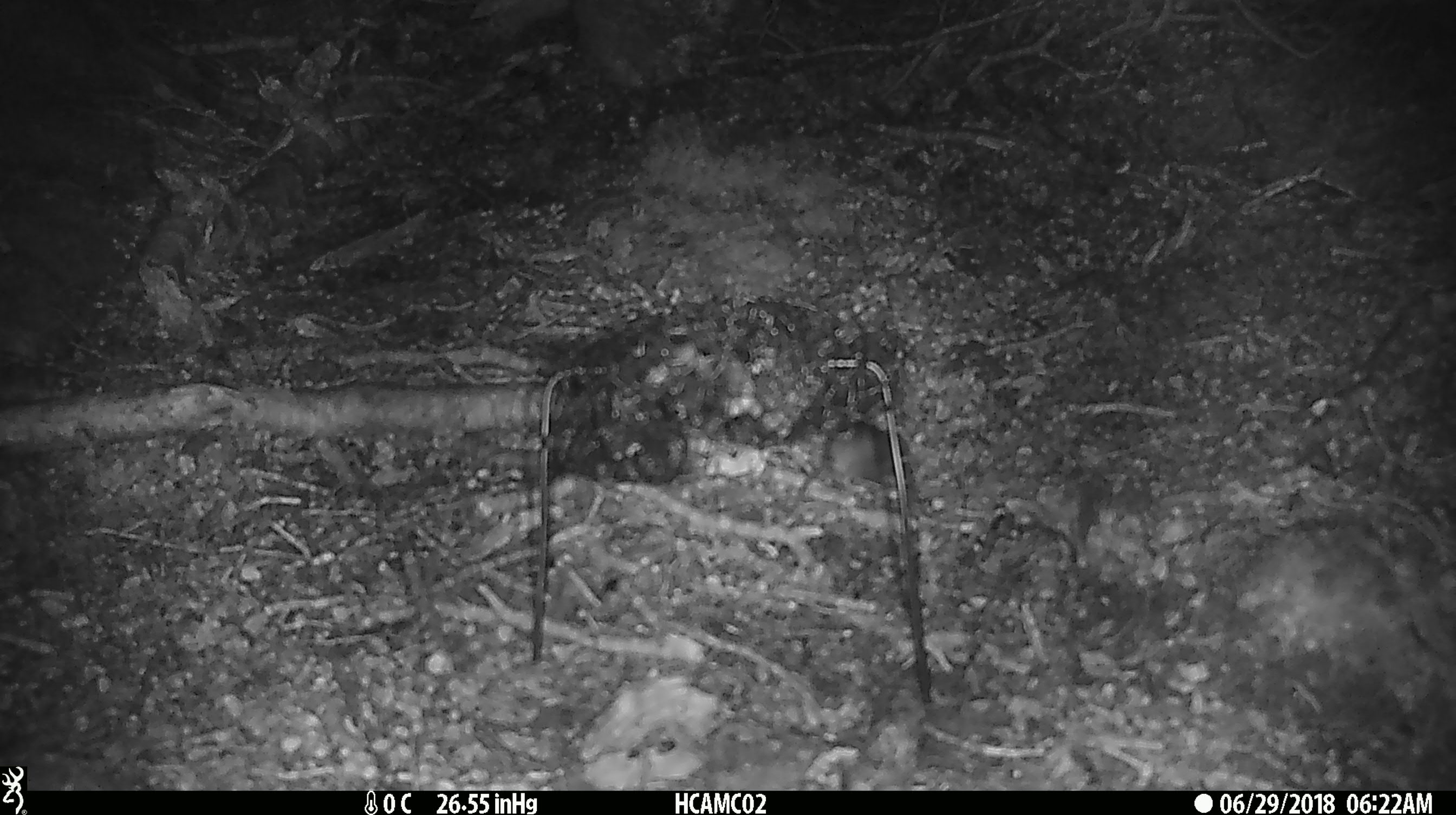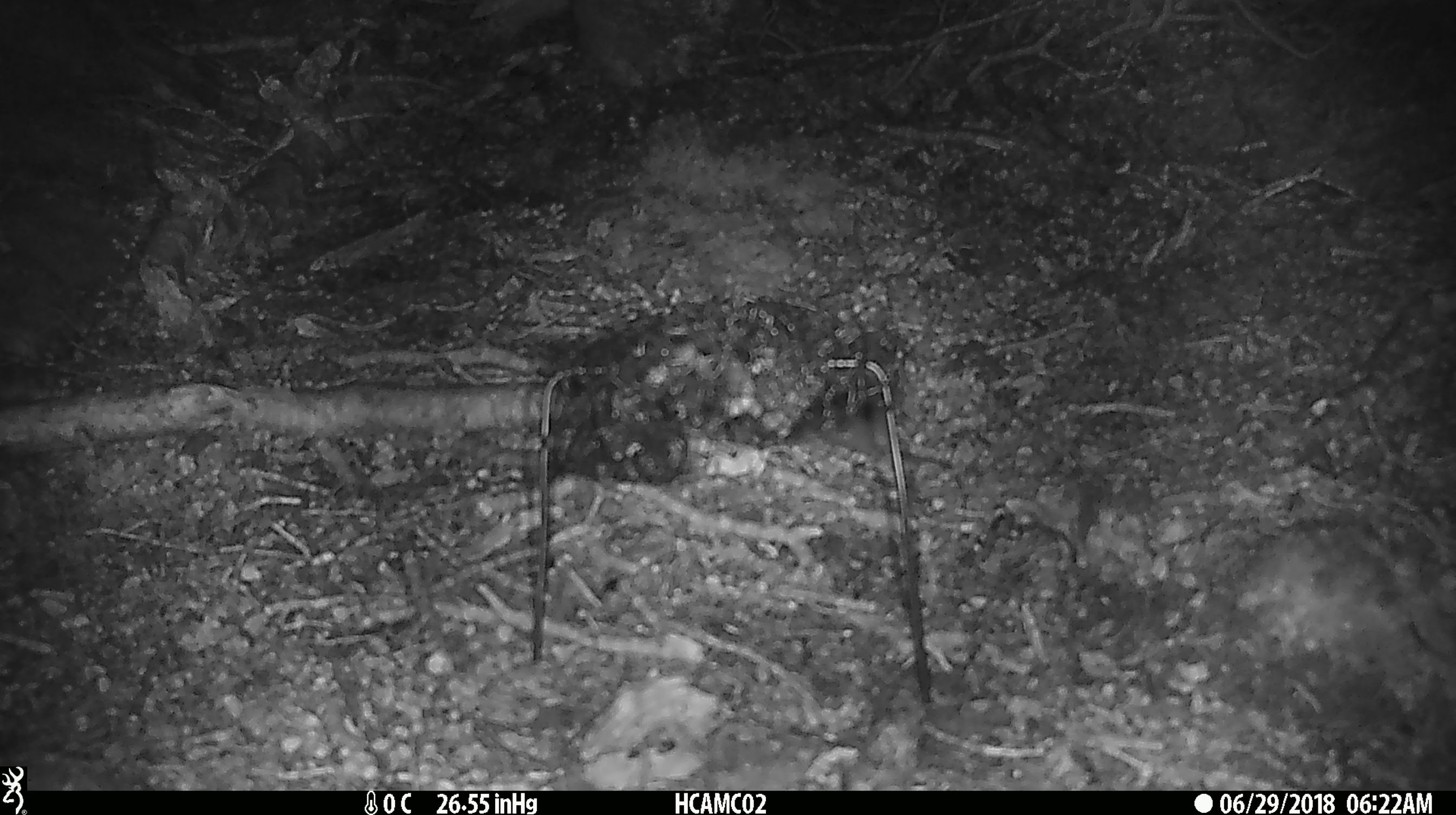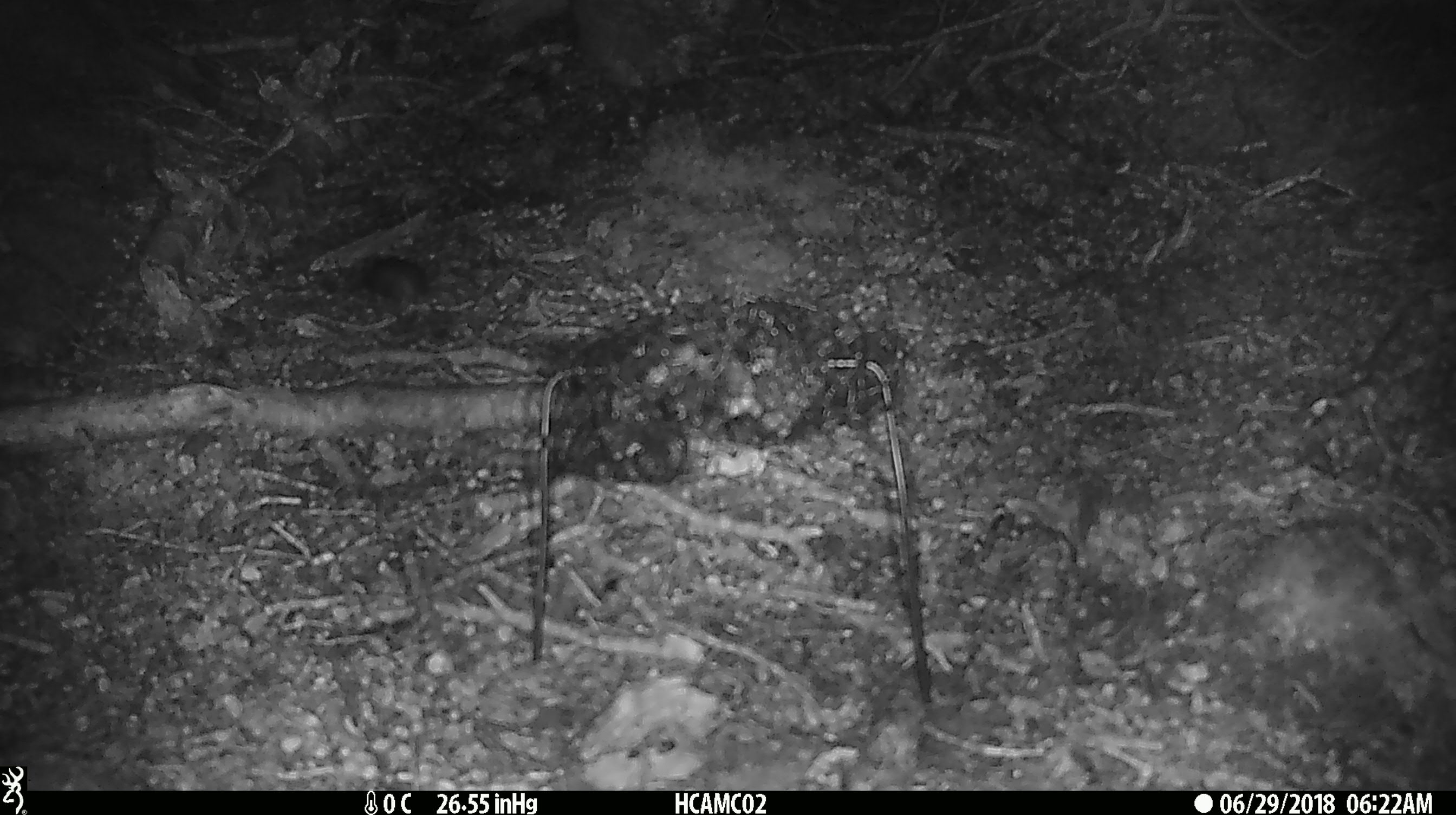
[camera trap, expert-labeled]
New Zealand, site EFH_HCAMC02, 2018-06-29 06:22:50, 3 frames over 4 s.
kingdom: Animalia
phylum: Chordata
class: Mammalia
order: Rodentia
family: Muridae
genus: Mus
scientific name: Mus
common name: mouse